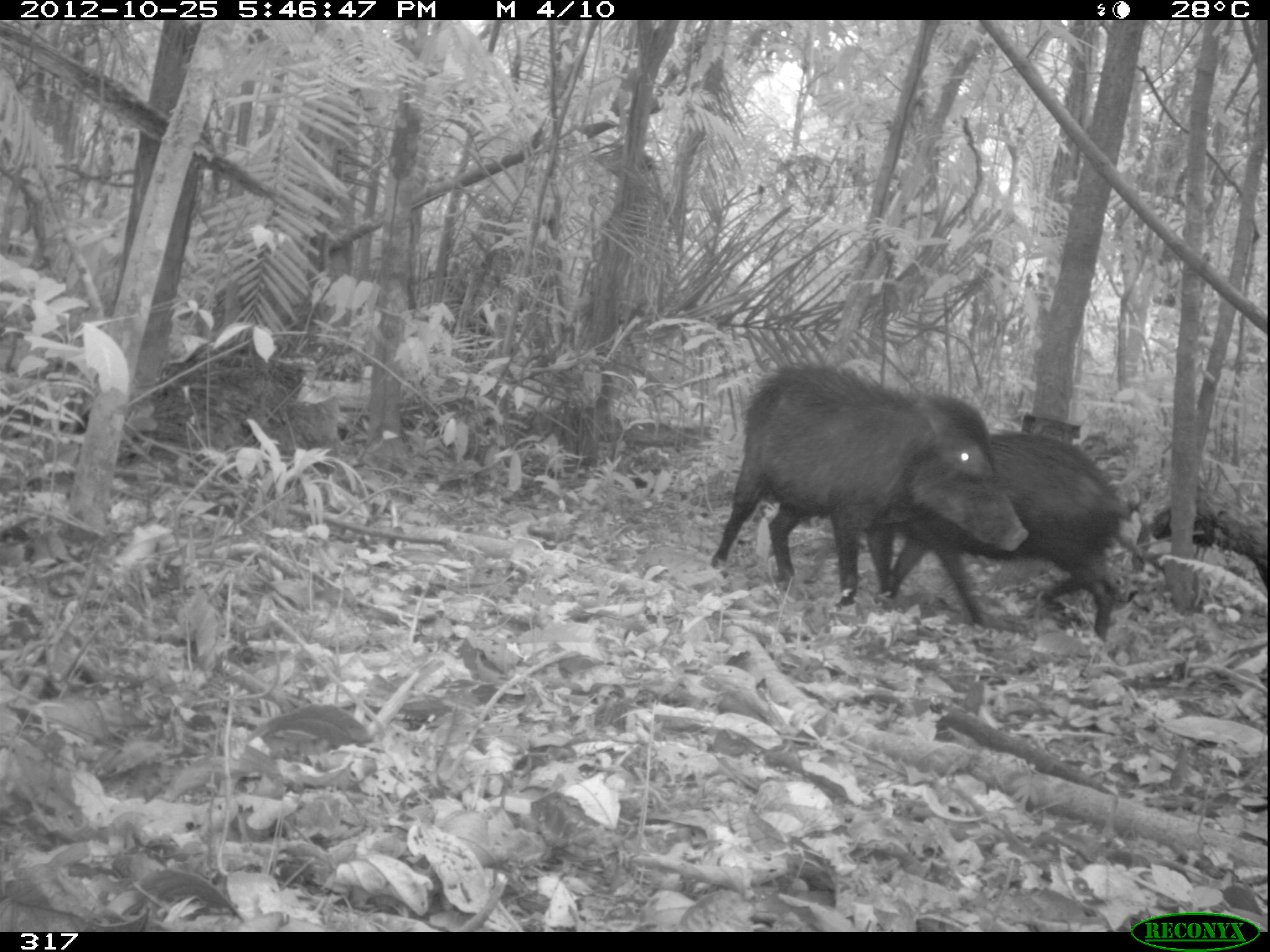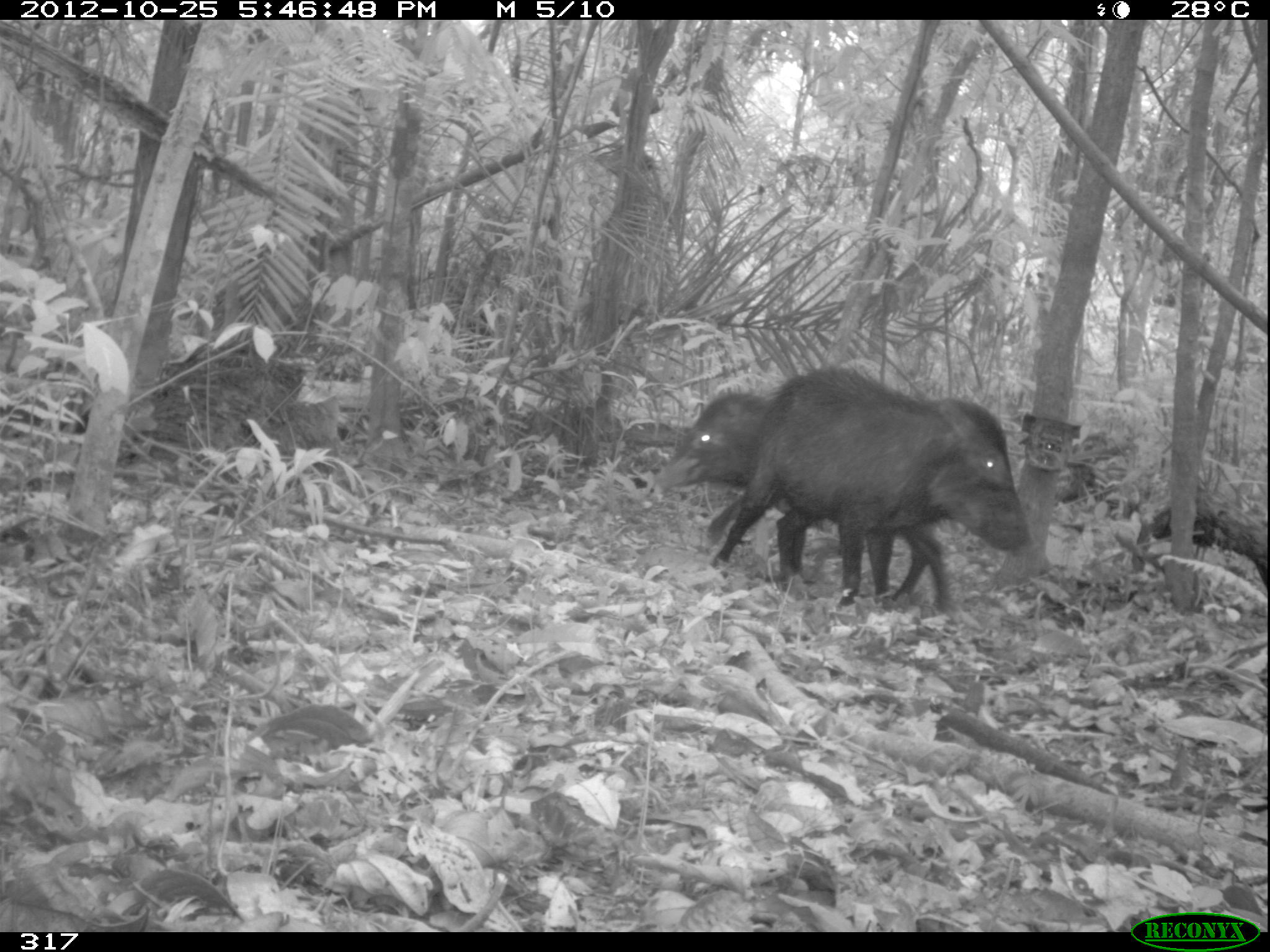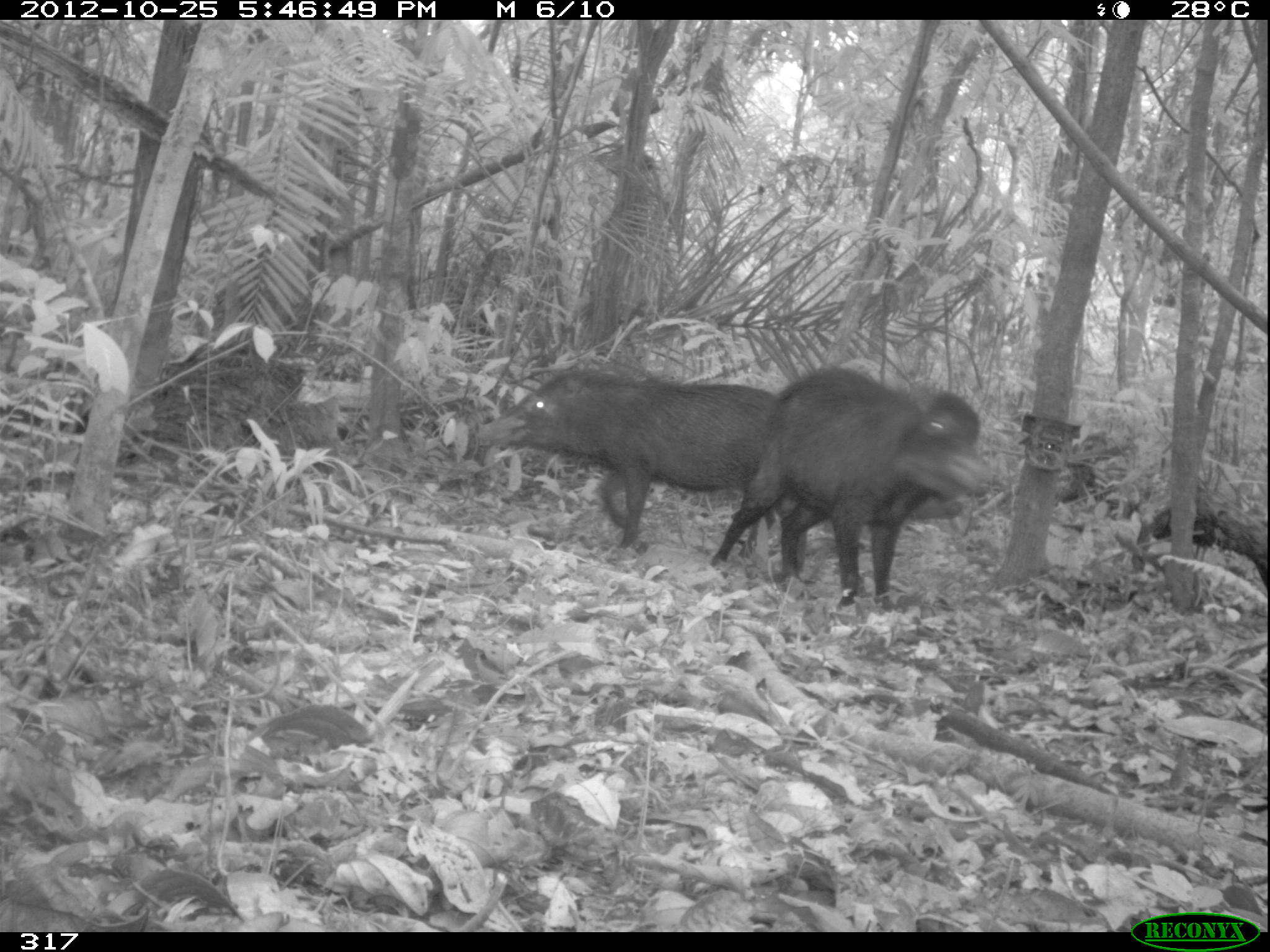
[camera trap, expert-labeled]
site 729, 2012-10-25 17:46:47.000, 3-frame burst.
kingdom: Animalia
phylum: Chordata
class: Mammalia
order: Artiodactyla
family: Tayassuidae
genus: Tayassu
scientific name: Tayassu pecari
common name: white-lipped peccary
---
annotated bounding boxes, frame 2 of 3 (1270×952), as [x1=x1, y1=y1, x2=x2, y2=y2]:
tayassu pecari: [x1=708, y1=363, x2=1031, y2=607]; [x1=651, y1=391, x2=954, y2=614]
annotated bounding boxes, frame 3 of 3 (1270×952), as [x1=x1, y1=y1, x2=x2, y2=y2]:
tayassu pecari: [x1=709, y1=364, x2=986, y2=607]; [x1=474, y1=368, x2=808, y2=568]